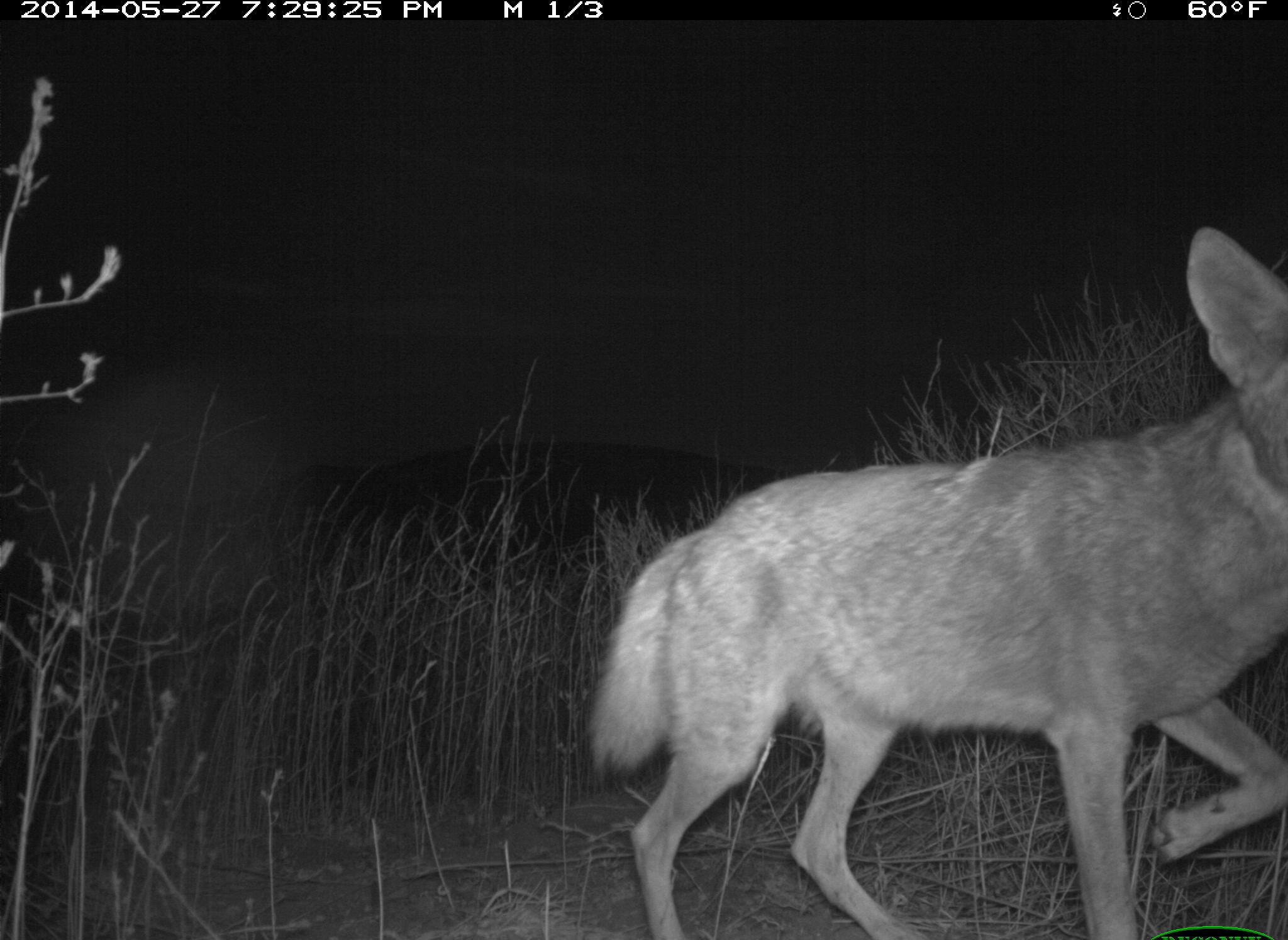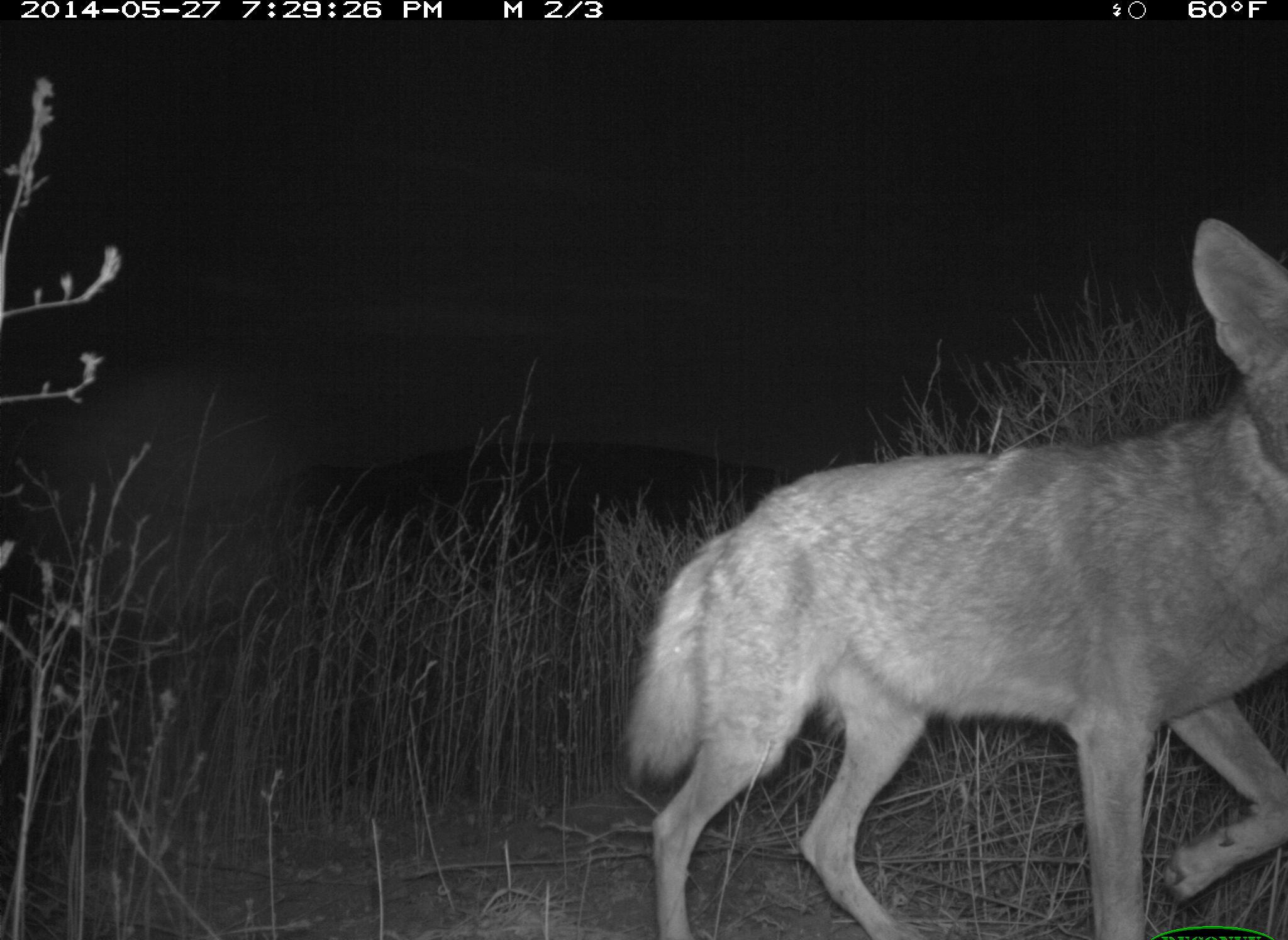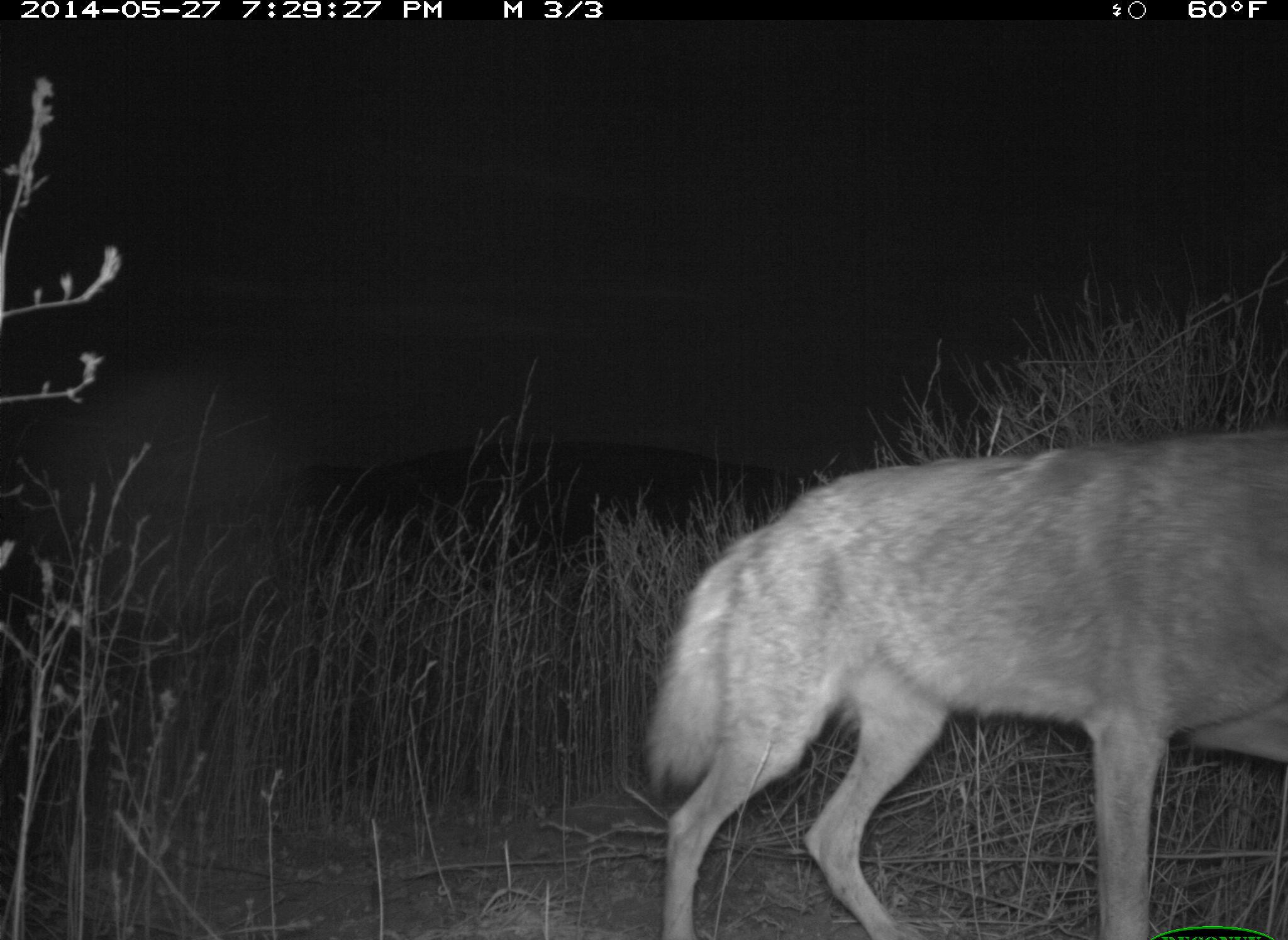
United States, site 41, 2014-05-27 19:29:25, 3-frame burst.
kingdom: Animalia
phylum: Chordata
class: Mammalia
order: Carnivora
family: Canidae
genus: Canis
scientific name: Canis latrans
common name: coyote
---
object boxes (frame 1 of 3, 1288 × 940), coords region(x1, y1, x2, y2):
coyote: region(588, 224, 1288, 940)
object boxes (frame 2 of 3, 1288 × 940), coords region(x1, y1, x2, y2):
coyote: region(626, 215, 1288, 940)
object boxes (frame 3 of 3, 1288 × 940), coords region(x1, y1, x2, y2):
coyote: region(642, 431, 1288, 940)